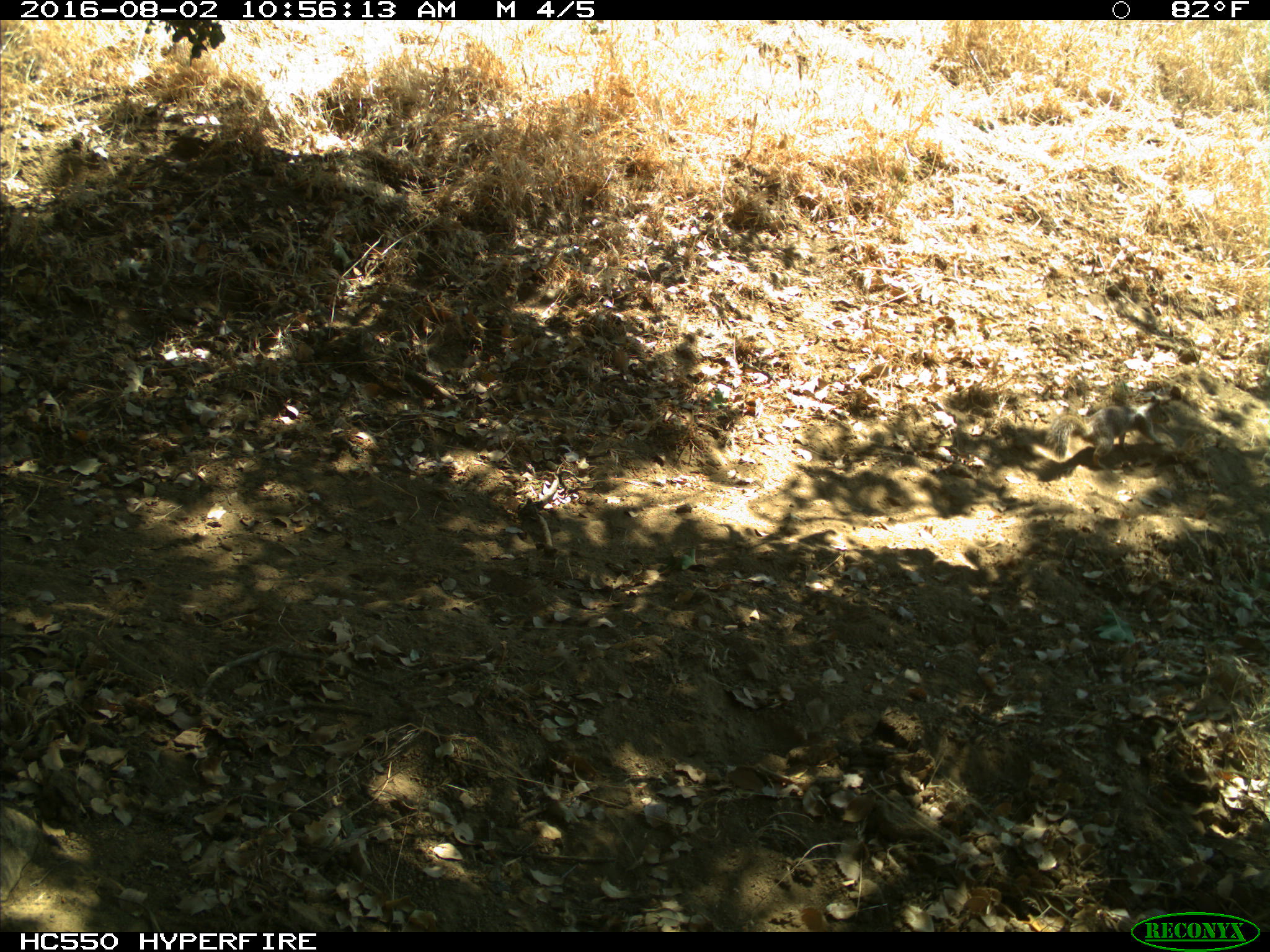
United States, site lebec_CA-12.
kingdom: Animalia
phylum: Chordata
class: Mammalia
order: Rodentia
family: Sciuridae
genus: Otospermophilus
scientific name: Otospermophilus beecheyi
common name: california ground squirrel